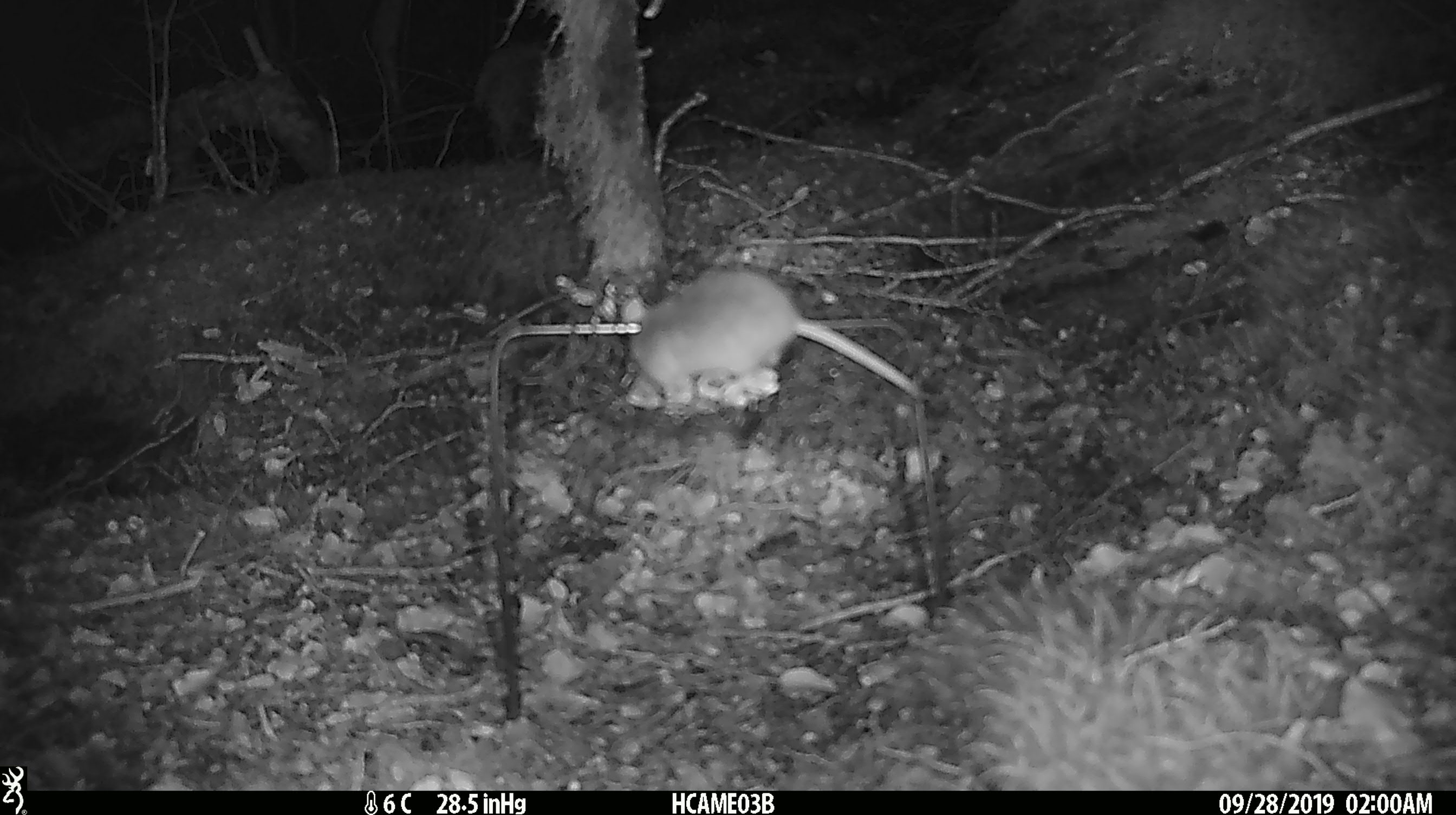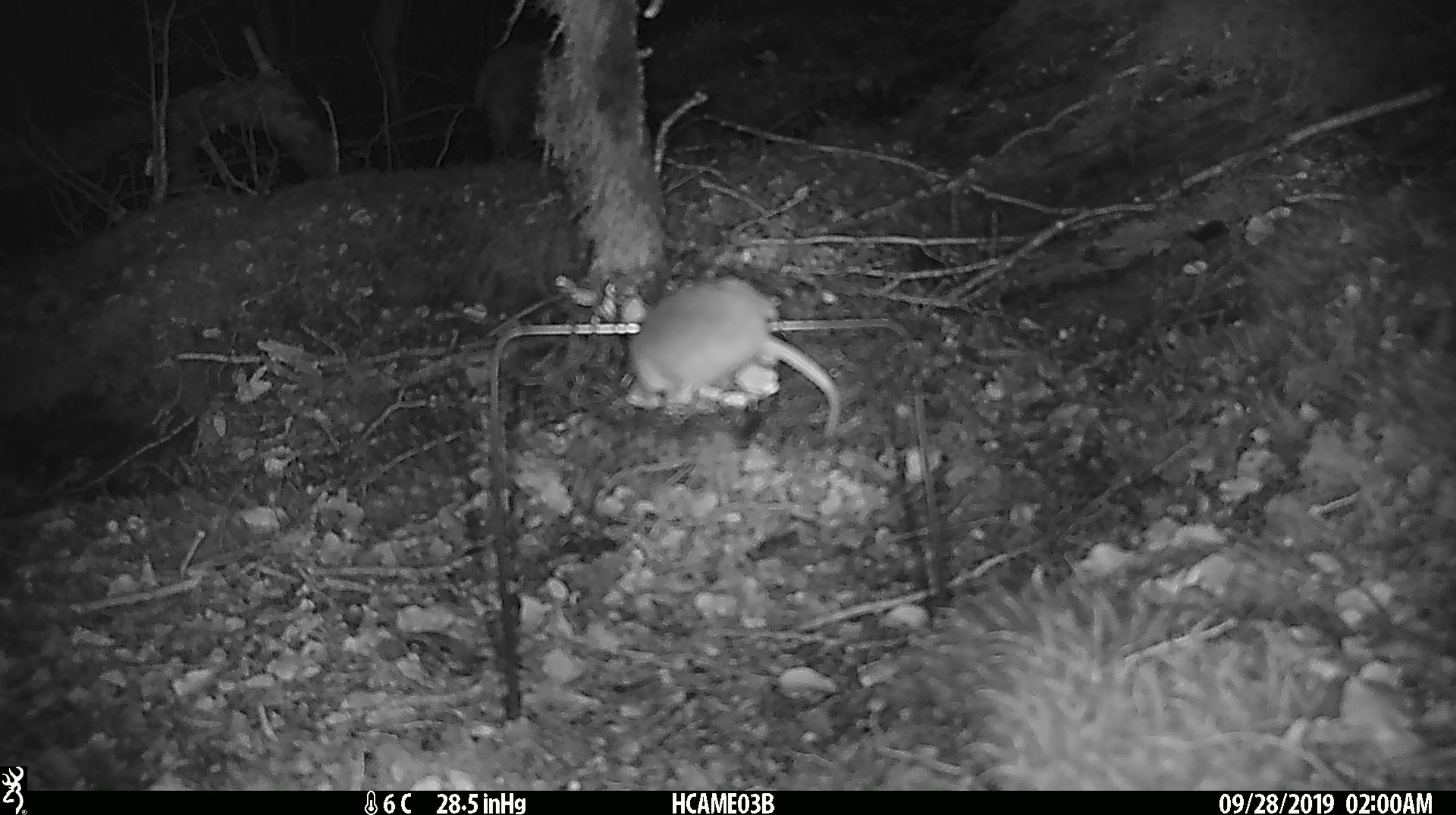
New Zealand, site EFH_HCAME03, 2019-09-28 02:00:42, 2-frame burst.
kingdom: Animalia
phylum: Chordata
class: Mammalia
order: Rodentia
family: Muridae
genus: Mus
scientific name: Mus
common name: mouse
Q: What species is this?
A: Mouse (Mus).